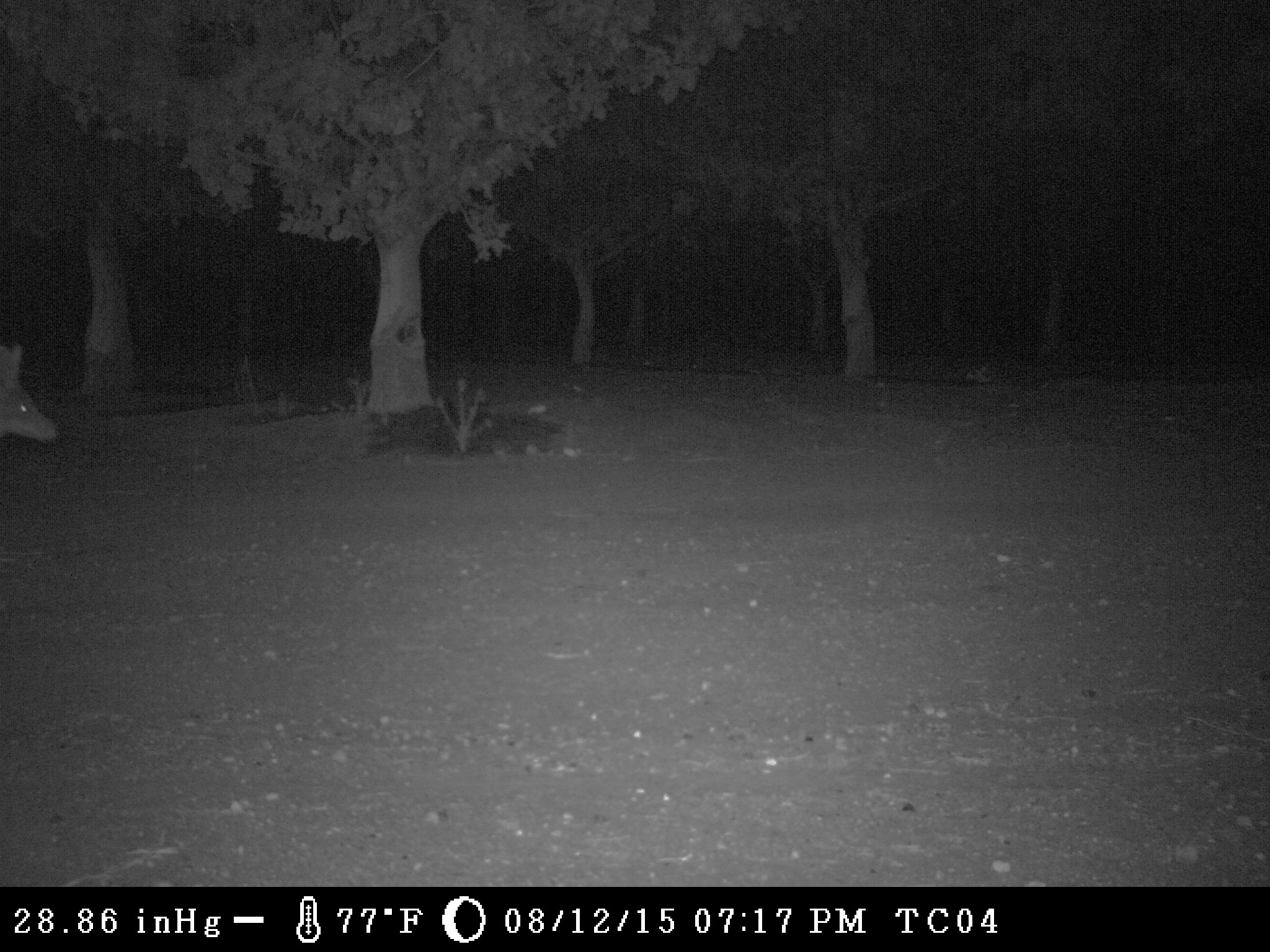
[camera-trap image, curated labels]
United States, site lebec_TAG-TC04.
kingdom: Animalia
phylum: Chordata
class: Mammalia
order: Carnivora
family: Canidae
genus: Canis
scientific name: Canis latrans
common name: coyote